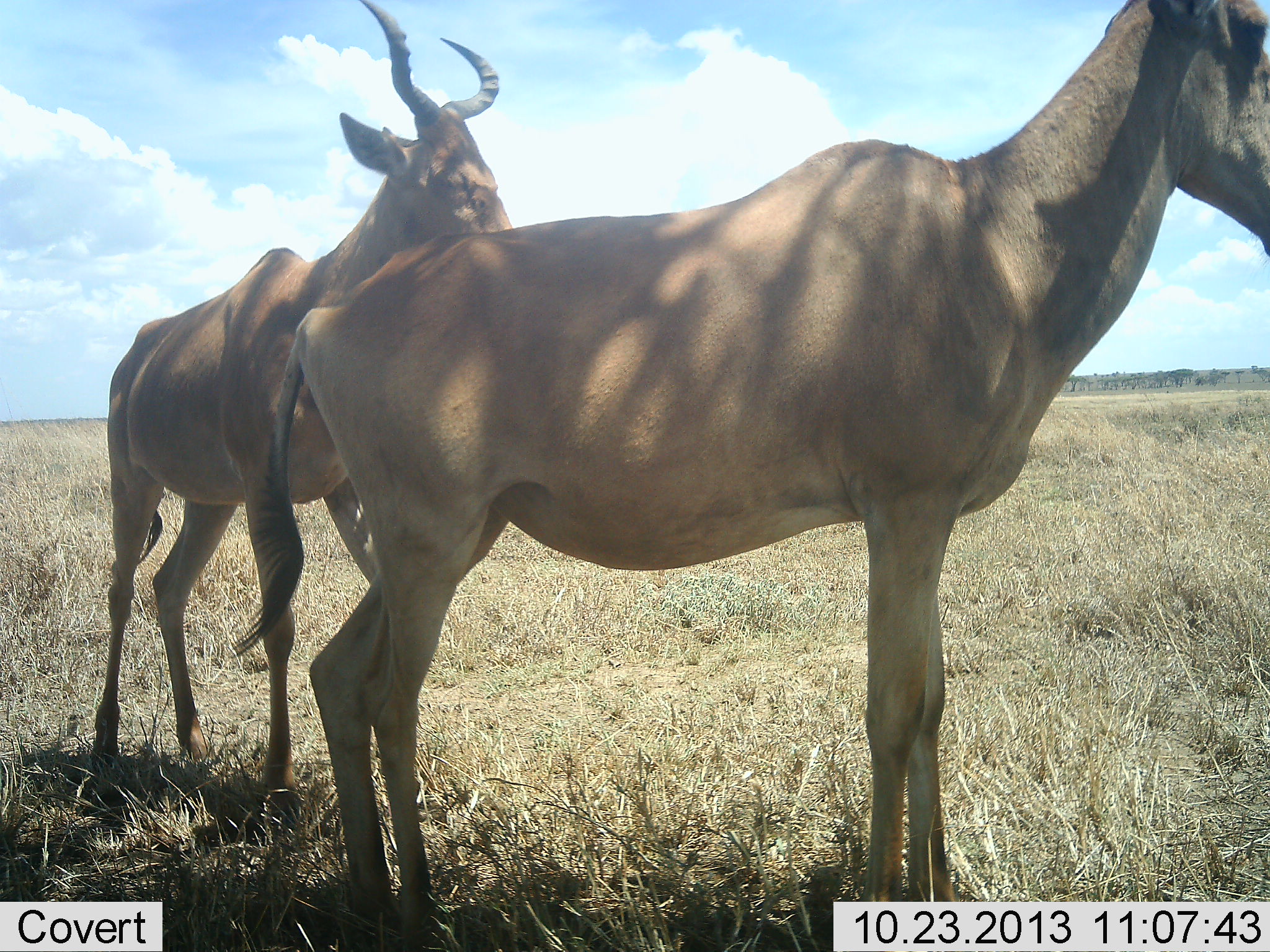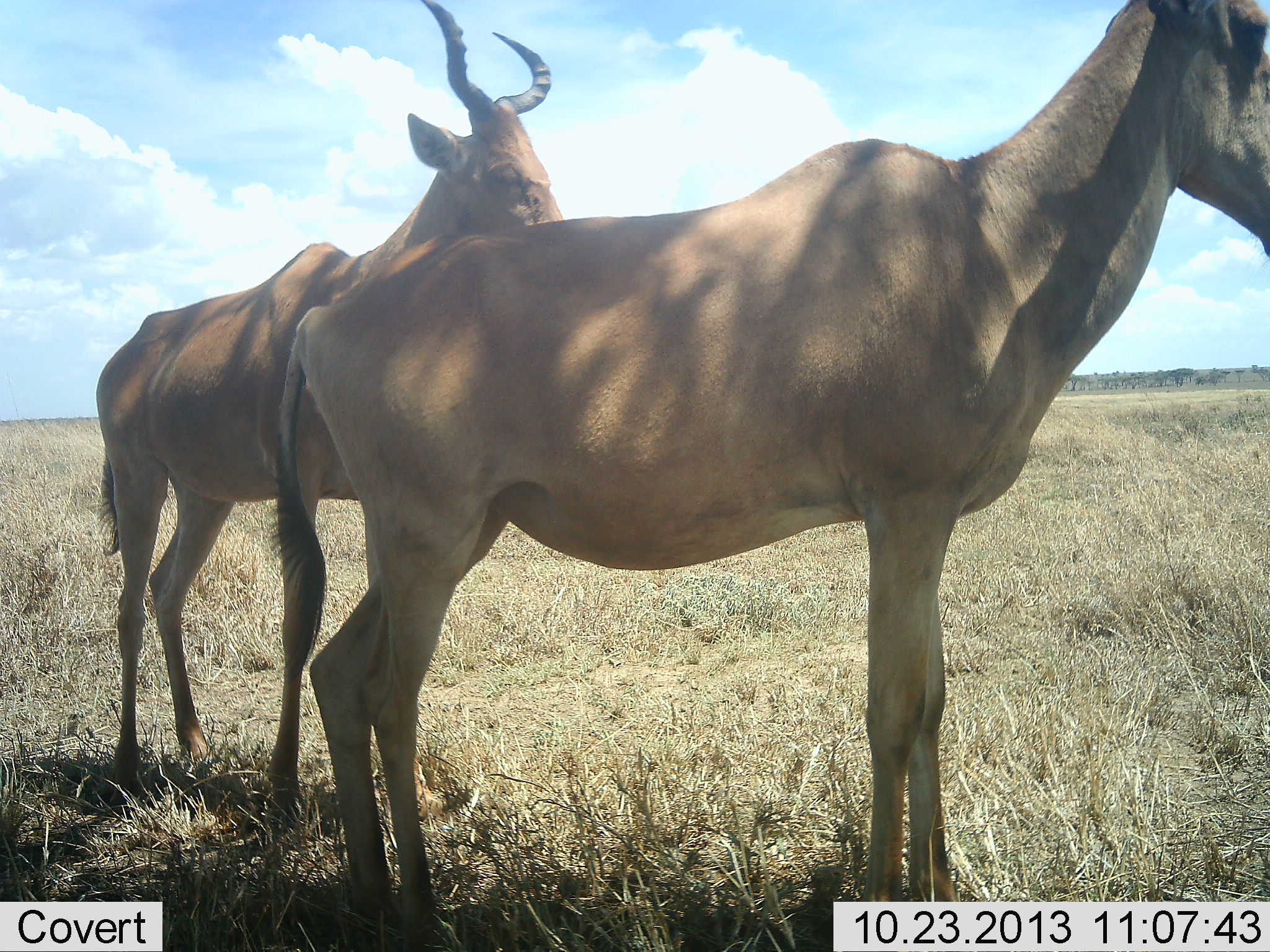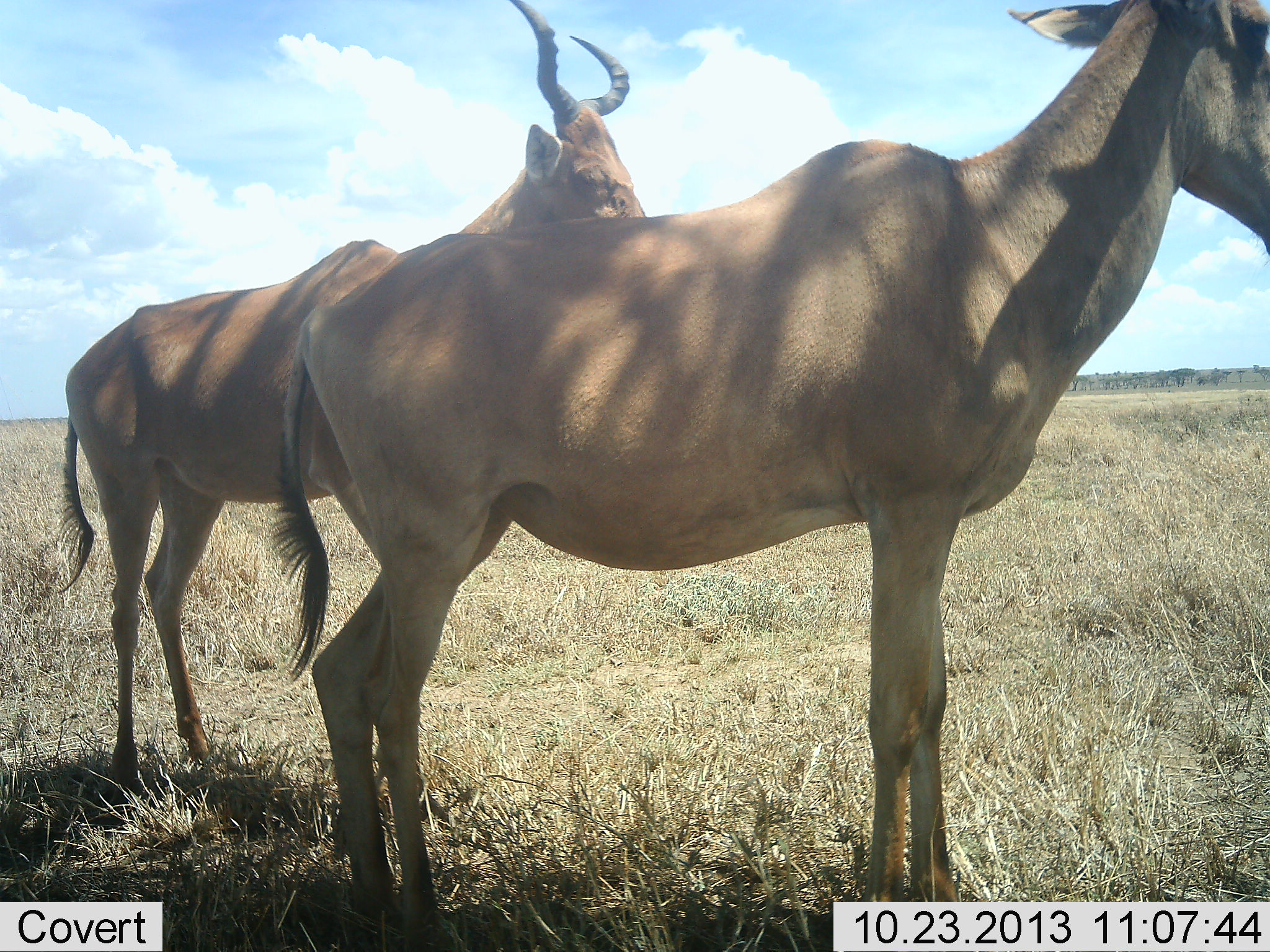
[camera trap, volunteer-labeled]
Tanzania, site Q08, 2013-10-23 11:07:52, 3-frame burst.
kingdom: Animalia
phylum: Chordata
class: Mammalia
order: Artiodactyla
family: Bovidae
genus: Alcelaphus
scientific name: Alcelaphus buselaphus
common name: hartebeest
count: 2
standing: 100%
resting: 7%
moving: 11%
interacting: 0%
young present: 0%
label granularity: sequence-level